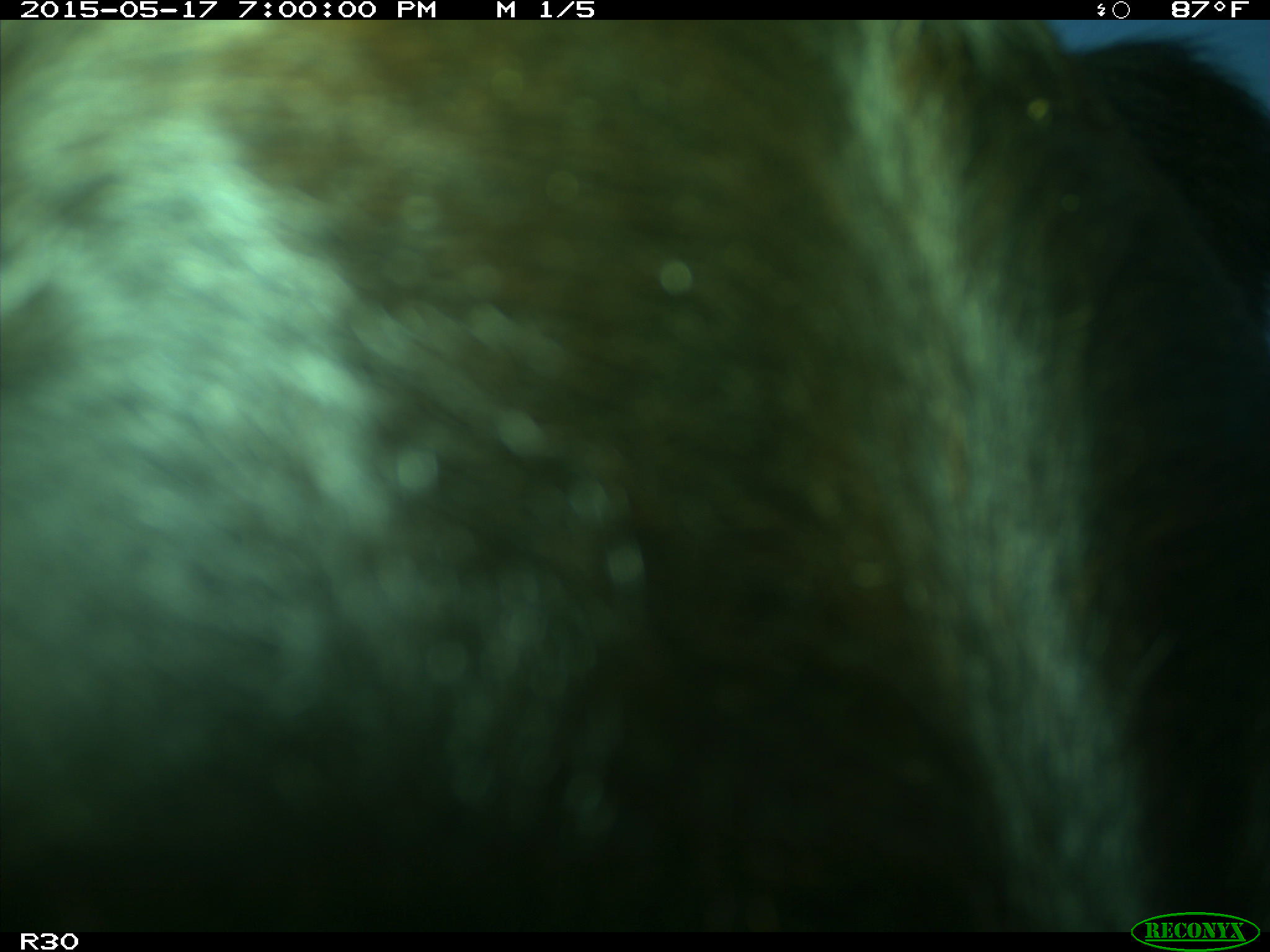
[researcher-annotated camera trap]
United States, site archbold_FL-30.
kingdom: Animalia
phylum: Chordata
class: Mammalia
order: Artiodactyla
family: Bovidae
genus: Bos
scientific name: Bos taurus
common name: domestic cow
Bos taurus (domestic cow).